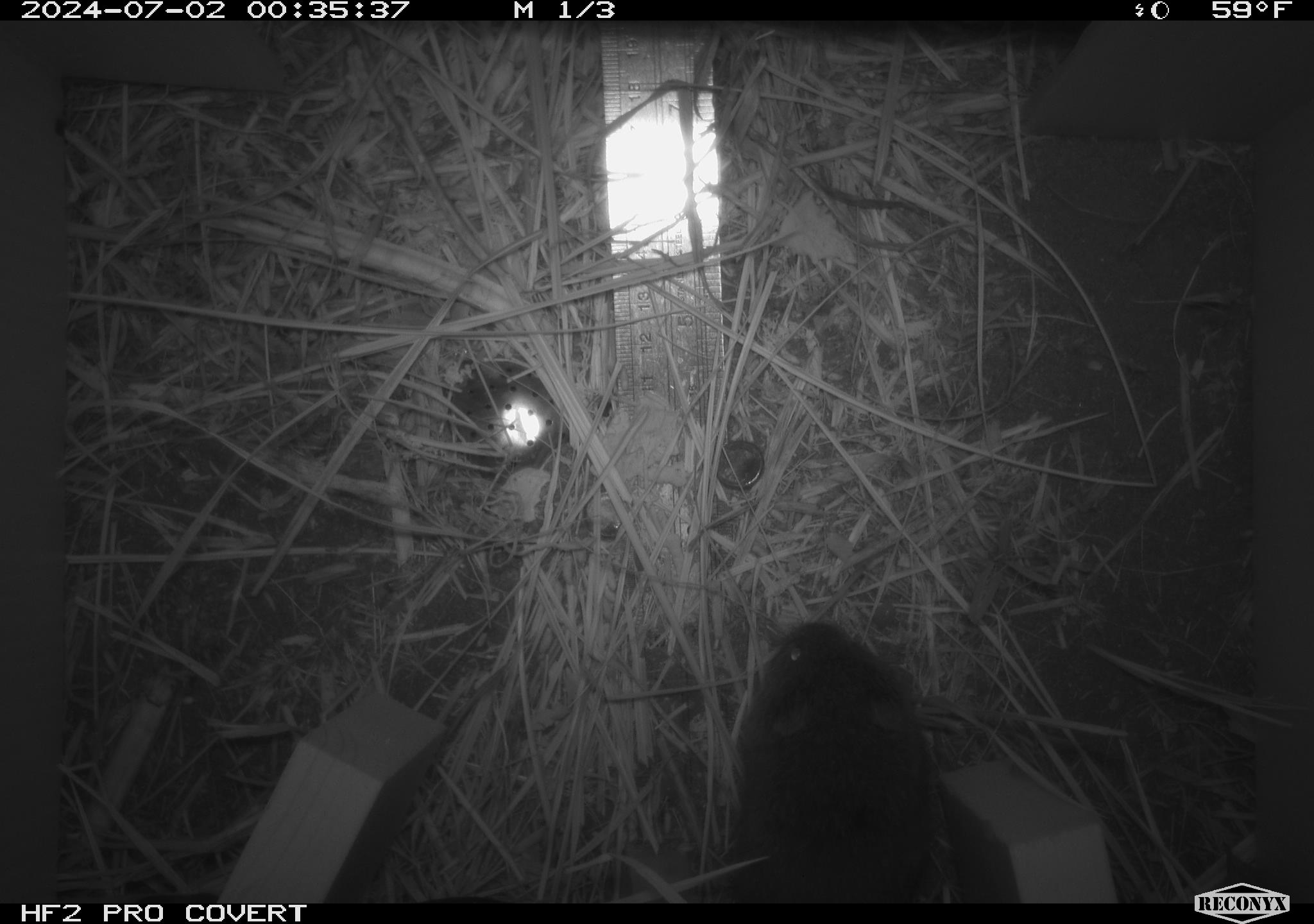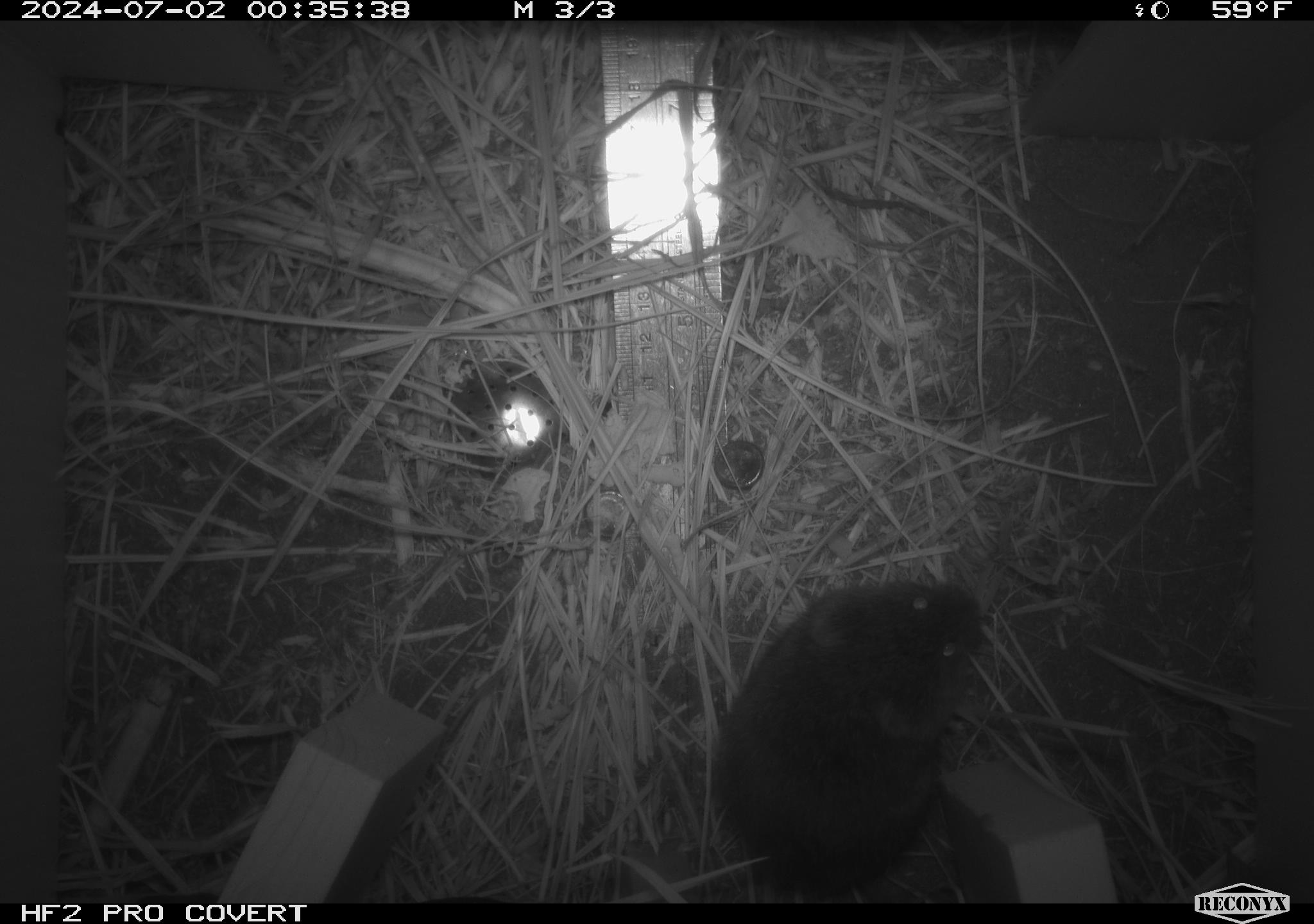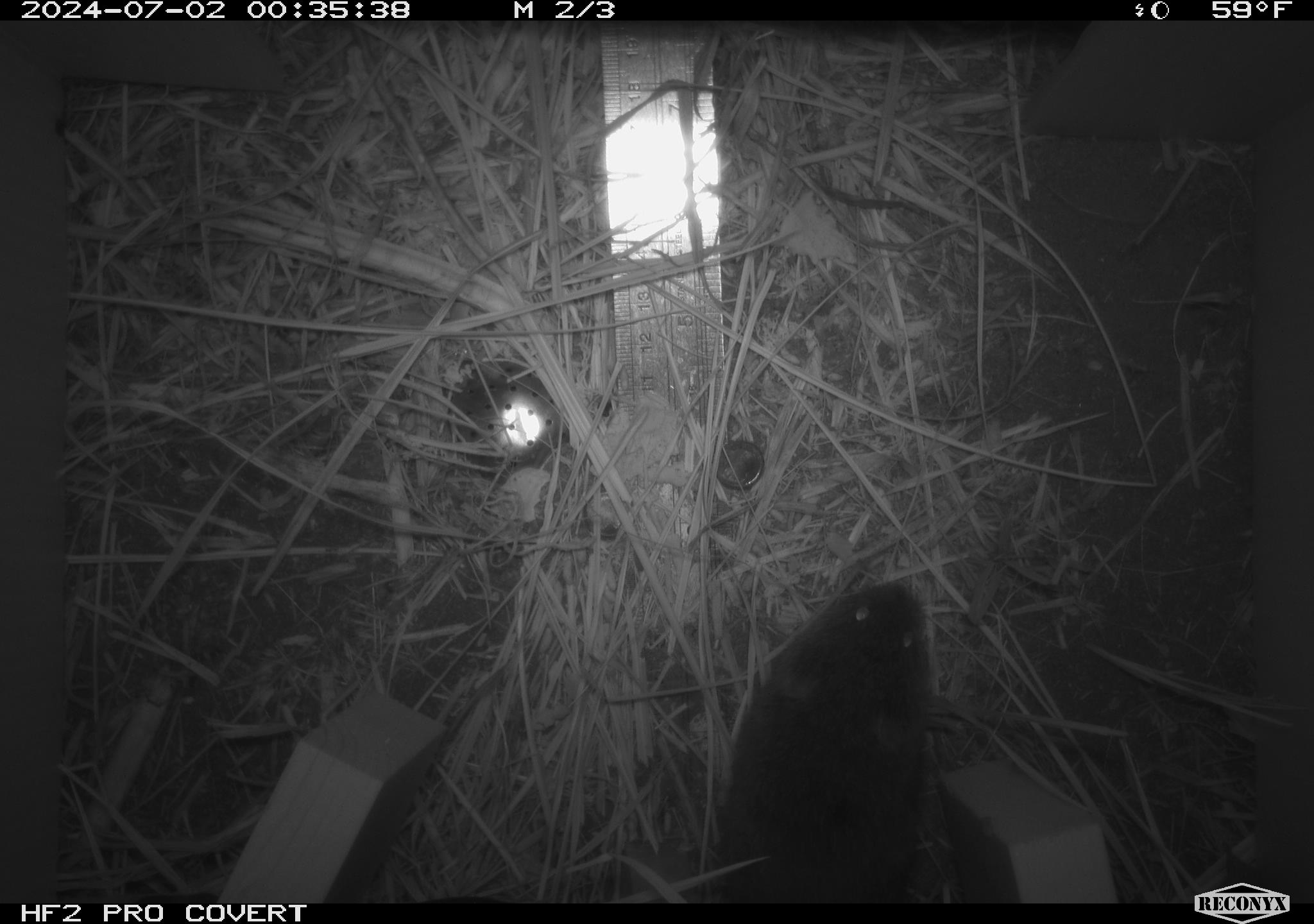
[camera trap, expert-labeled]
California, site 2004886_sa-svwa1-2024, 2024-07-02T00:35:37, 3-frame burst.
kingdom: Animalia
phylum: Chordata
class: Mammalia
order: Rodentia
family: Cricetidae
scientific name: Arvicolinae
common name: voles, lemmings, and muskrats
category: arvicolinae subfamily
Arvicolinae subfamily (voles, lemmings, and muskrats) (Arvicolinae).